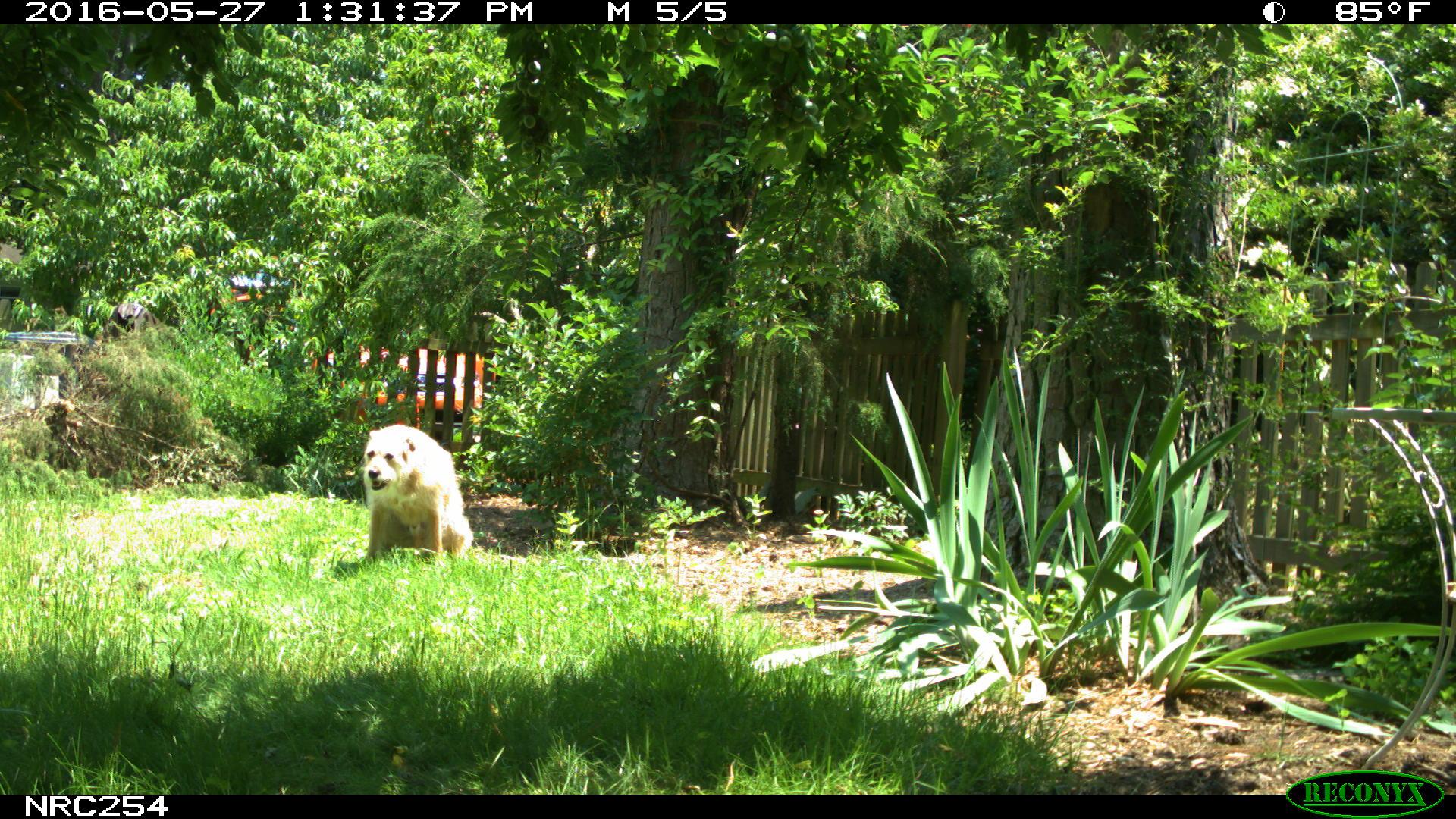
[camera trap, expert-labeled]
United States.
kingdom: Animalia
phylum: Chordata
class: Mammalia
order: Carnivora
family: Canidae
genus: Canis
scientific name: Canis familiaris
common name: domestic dog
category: Dog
Dog (domestic dog) (Canis familiaris).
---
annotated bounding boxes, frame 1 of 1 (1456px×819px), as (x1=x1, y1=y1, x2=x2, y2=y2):
Dog: (x1=350, y1=413, x2=478, y2=566)